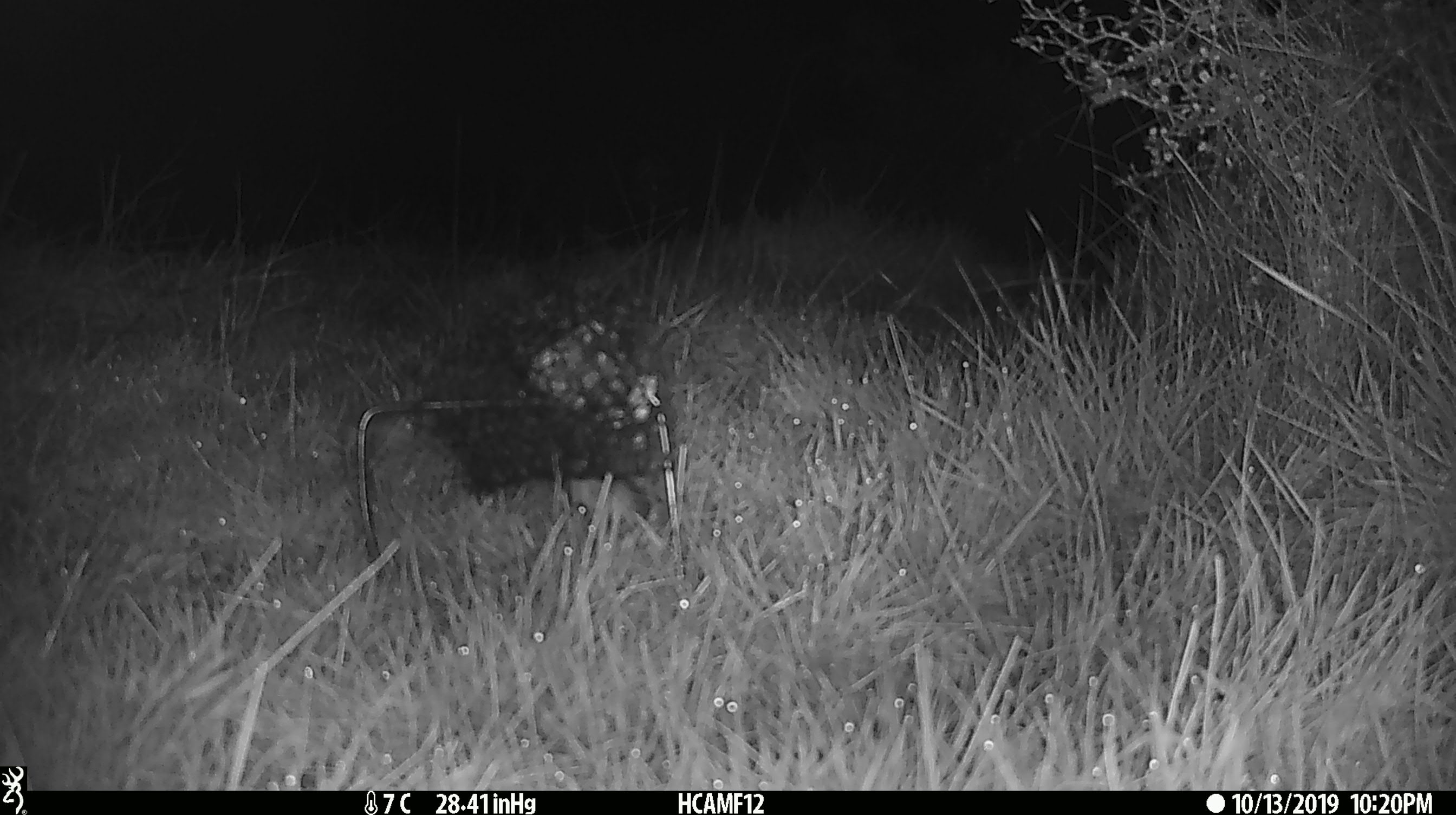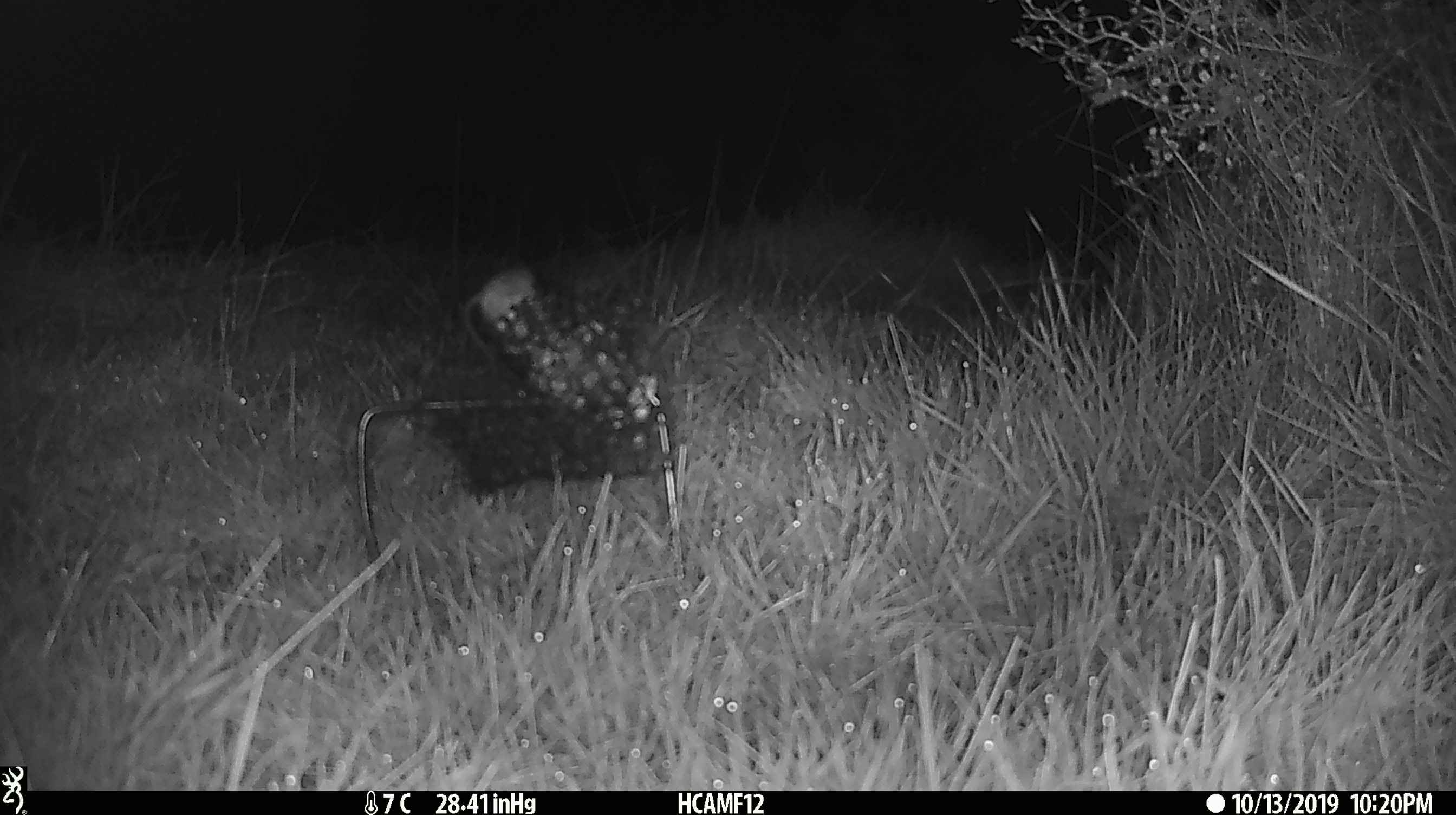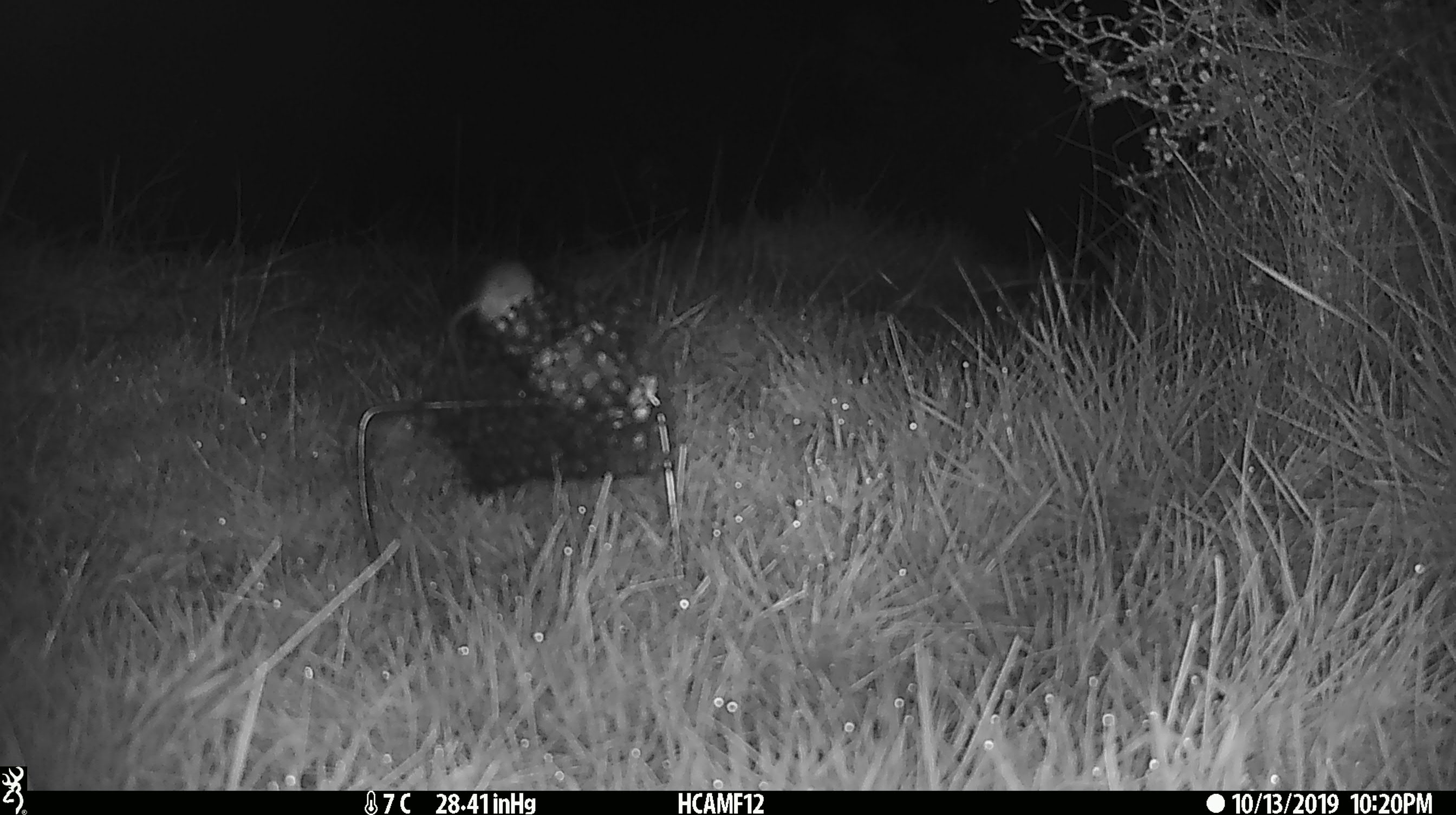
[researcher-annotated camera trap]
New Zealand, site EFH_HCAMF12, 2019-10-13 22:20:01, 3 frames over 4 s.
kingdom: Animalia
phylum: Chordata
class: Mammalia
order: Rodentia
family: Muridae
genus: Mus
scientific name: Mus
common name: mouse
Mouse (Mus).